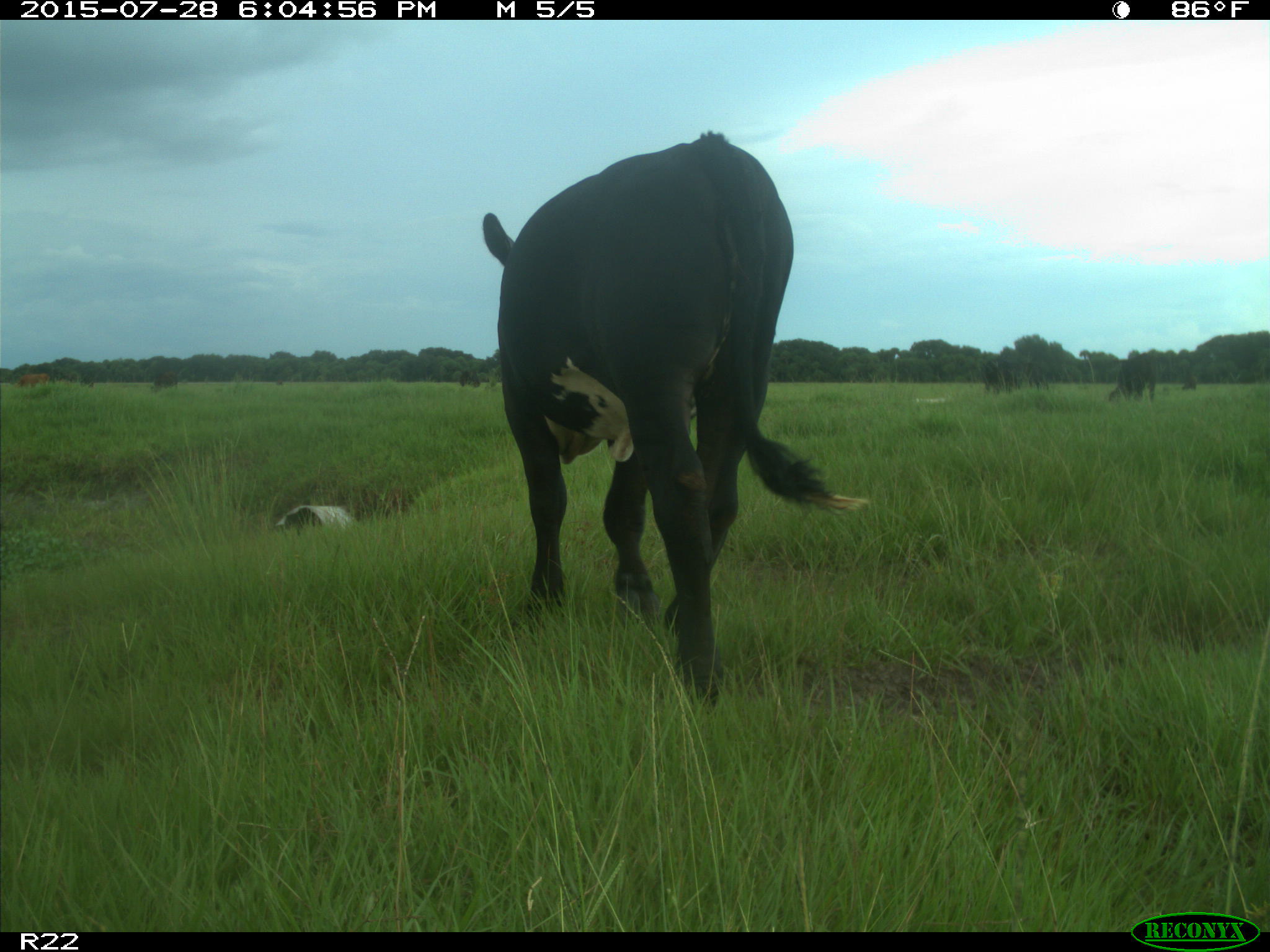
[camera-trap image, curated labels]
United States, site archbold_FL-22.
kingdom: Animalia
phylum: Chordata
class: Mammalia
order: Artiodactyla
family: Bovidae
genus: Bos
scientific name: Bos taurus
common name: domestic cow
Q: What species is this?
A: Bos taurus (domestic cow).